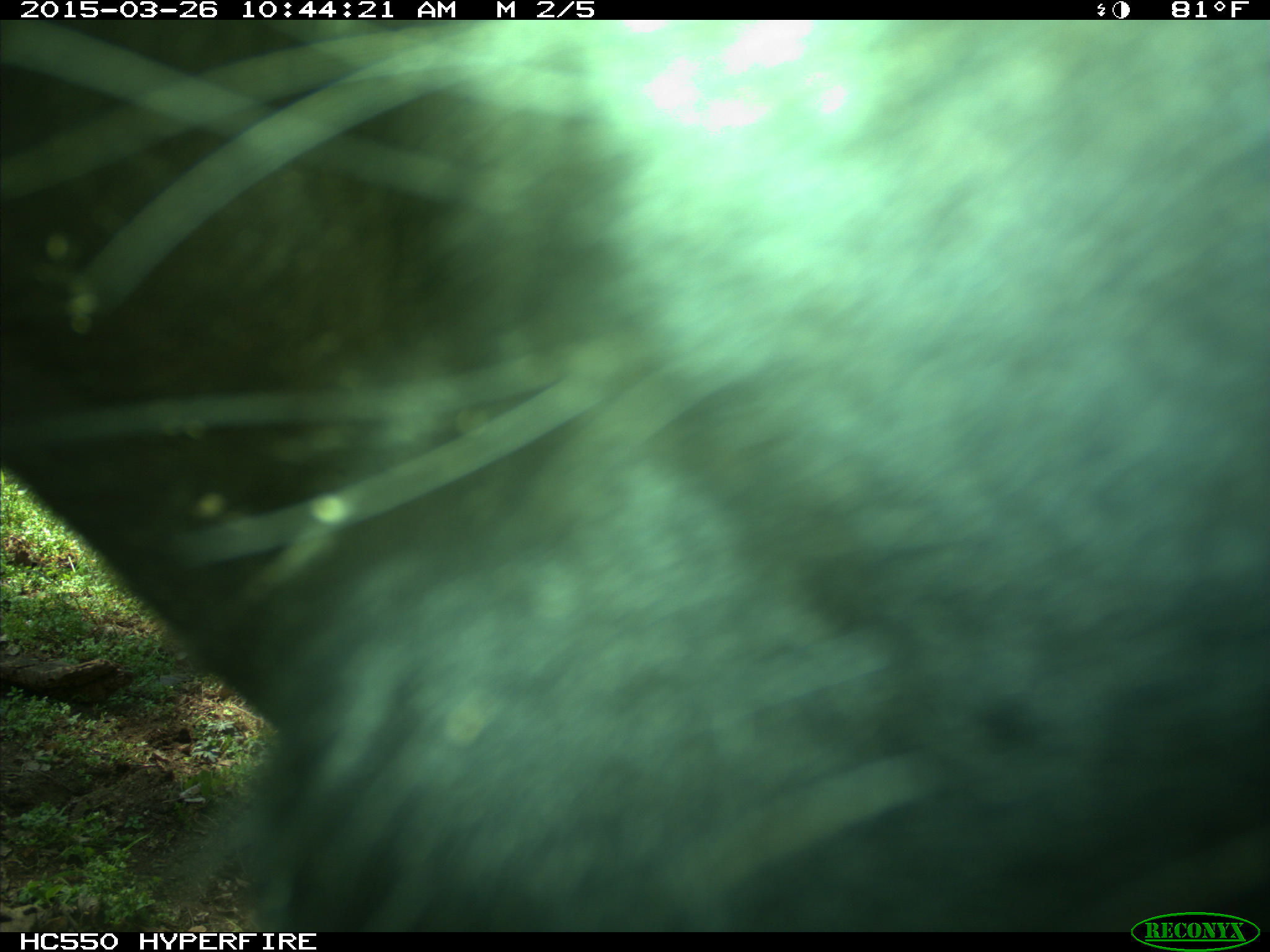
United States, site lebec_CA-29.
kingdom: Animalia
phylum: Chordata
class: Mammalia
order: Artiodactyla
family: Bovidae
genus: Bos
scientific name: Bos taurus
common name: domestic cow